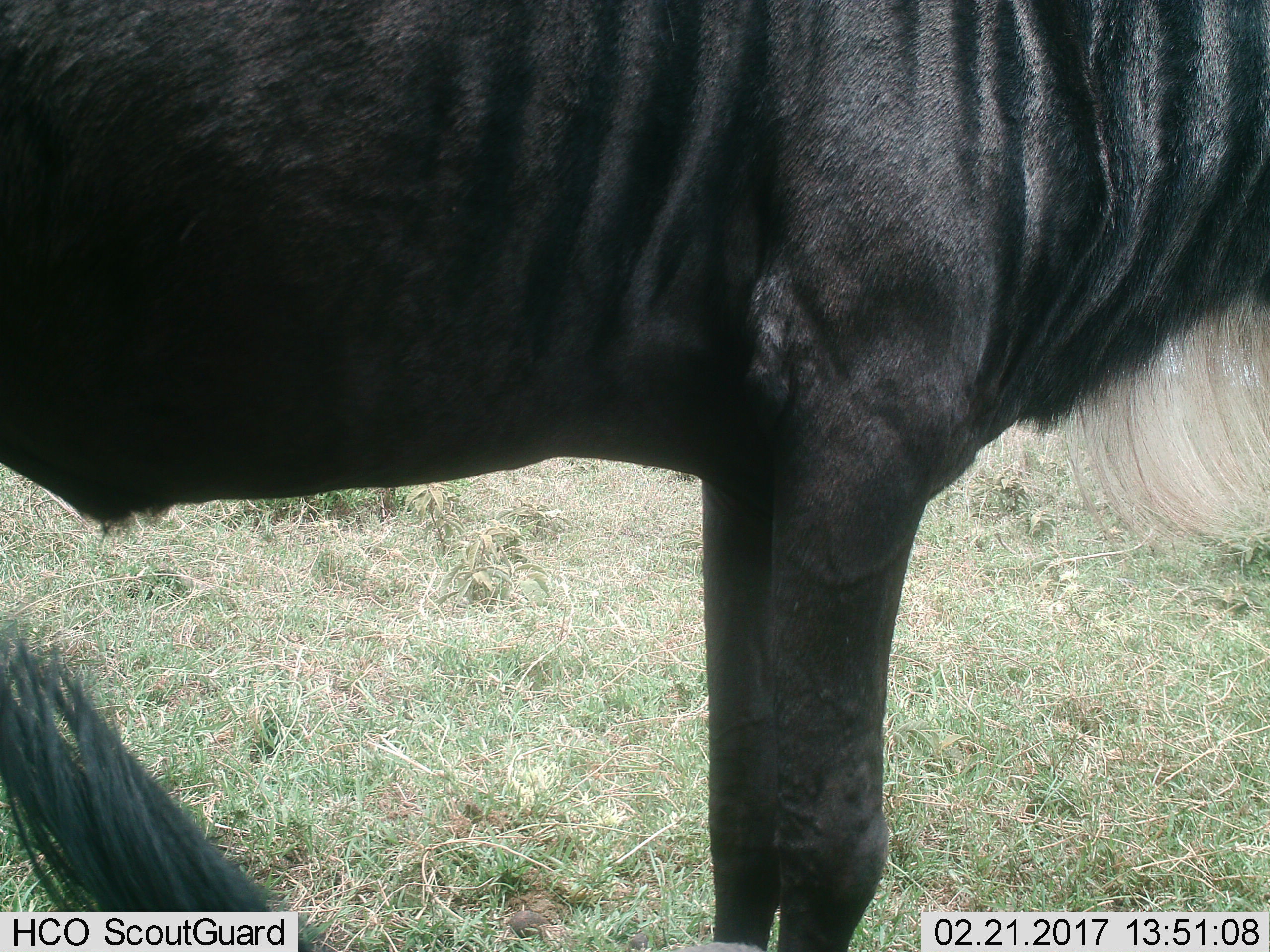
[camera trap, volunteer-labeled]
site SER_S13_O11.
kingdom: Animalia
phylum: Chordata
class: Mammalia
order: Artiodactyla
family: Bovidae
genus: Connochaetes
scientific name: Connochaetes taurinus taurinus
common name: blue wildebeest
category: wildebeestblue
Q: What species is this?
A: Wildebeestblue (blue wildebeest) (Connochaetes taurinus taurinus).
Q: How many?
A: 1.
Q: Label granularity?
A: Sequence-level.